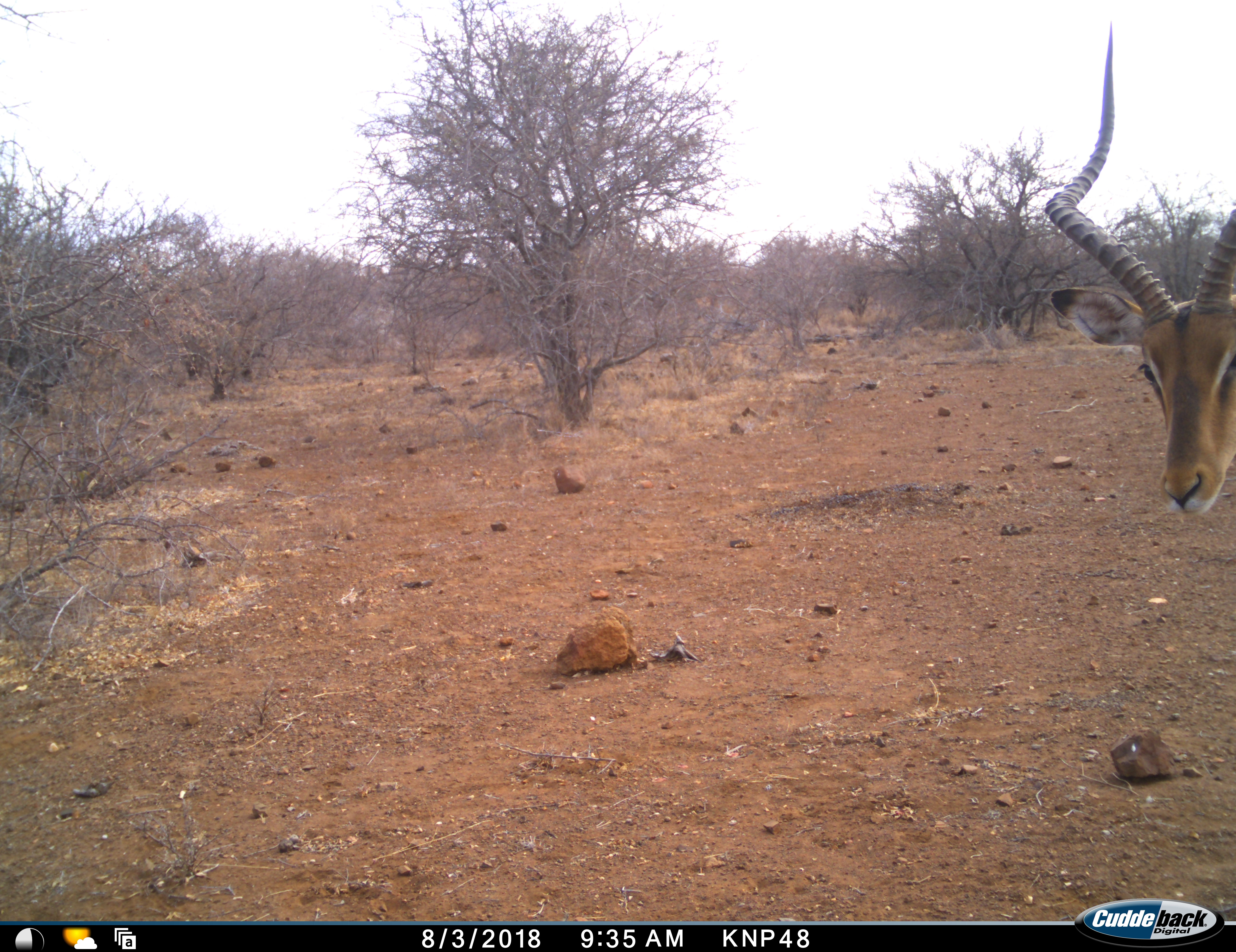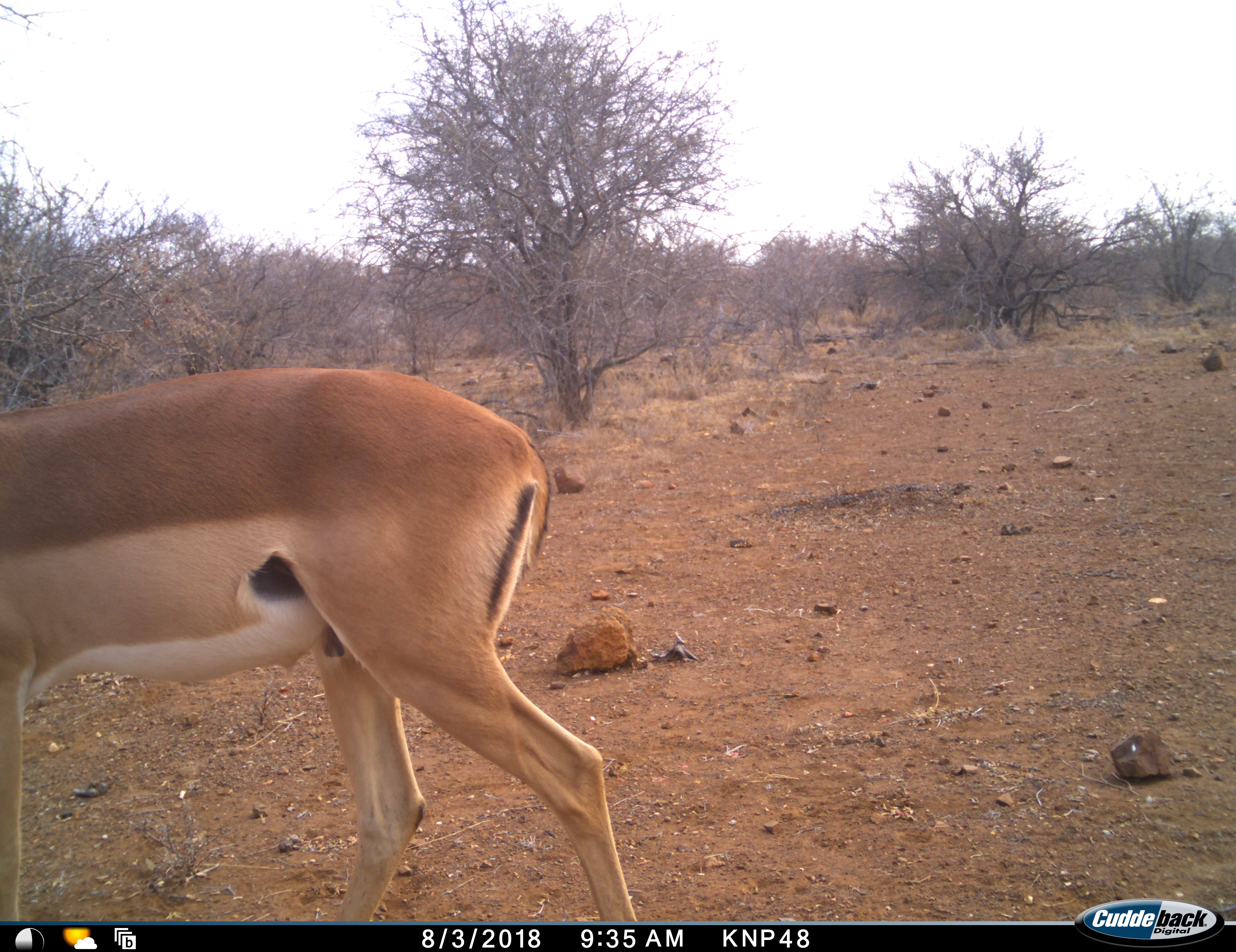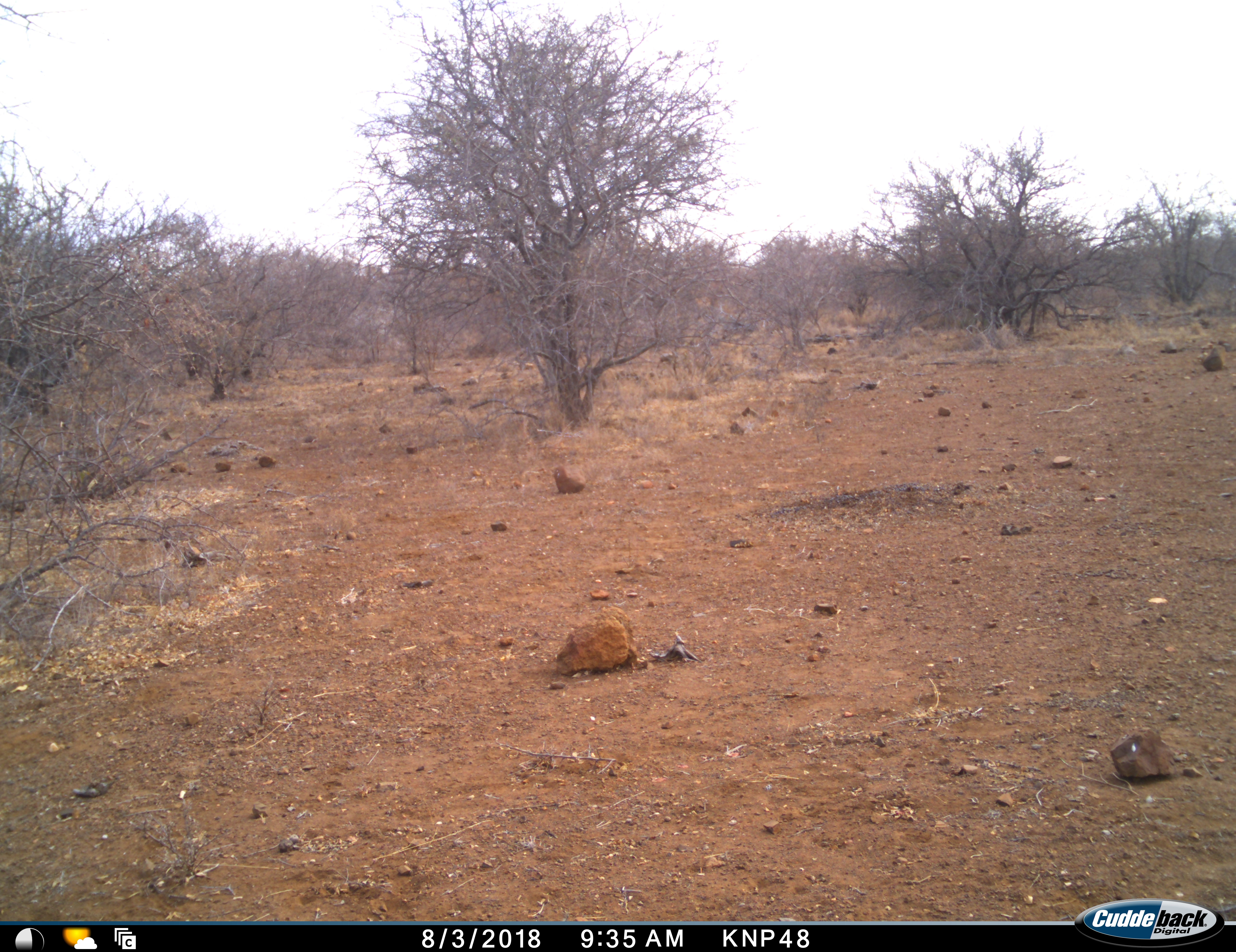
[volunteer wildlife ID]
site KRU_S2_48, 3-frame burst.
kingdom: Animalia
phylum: Chordata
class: Mammalia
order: Artiodactyla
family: Bovidae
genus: Aepyceros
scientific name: Aepyceros melampus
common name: impala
Impala (Aepyceros melampus), count 1. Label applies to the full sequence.